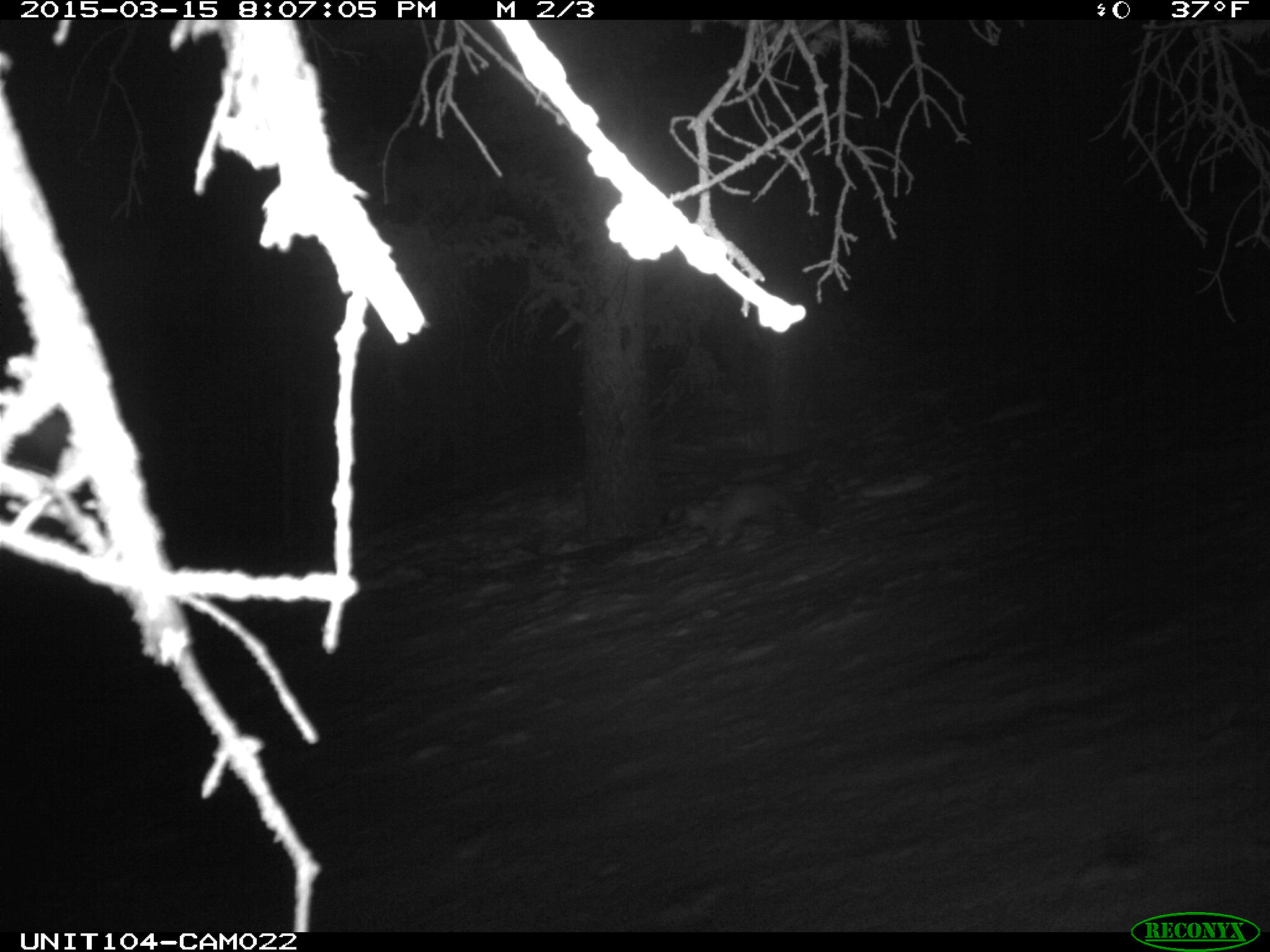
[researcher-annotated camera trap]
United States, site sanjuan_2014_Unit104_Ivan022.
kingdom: Animalia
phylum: Chordata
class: Mammalia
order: Carnivora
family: Mustelidae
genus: Martes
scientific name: Martes americana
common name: american marten